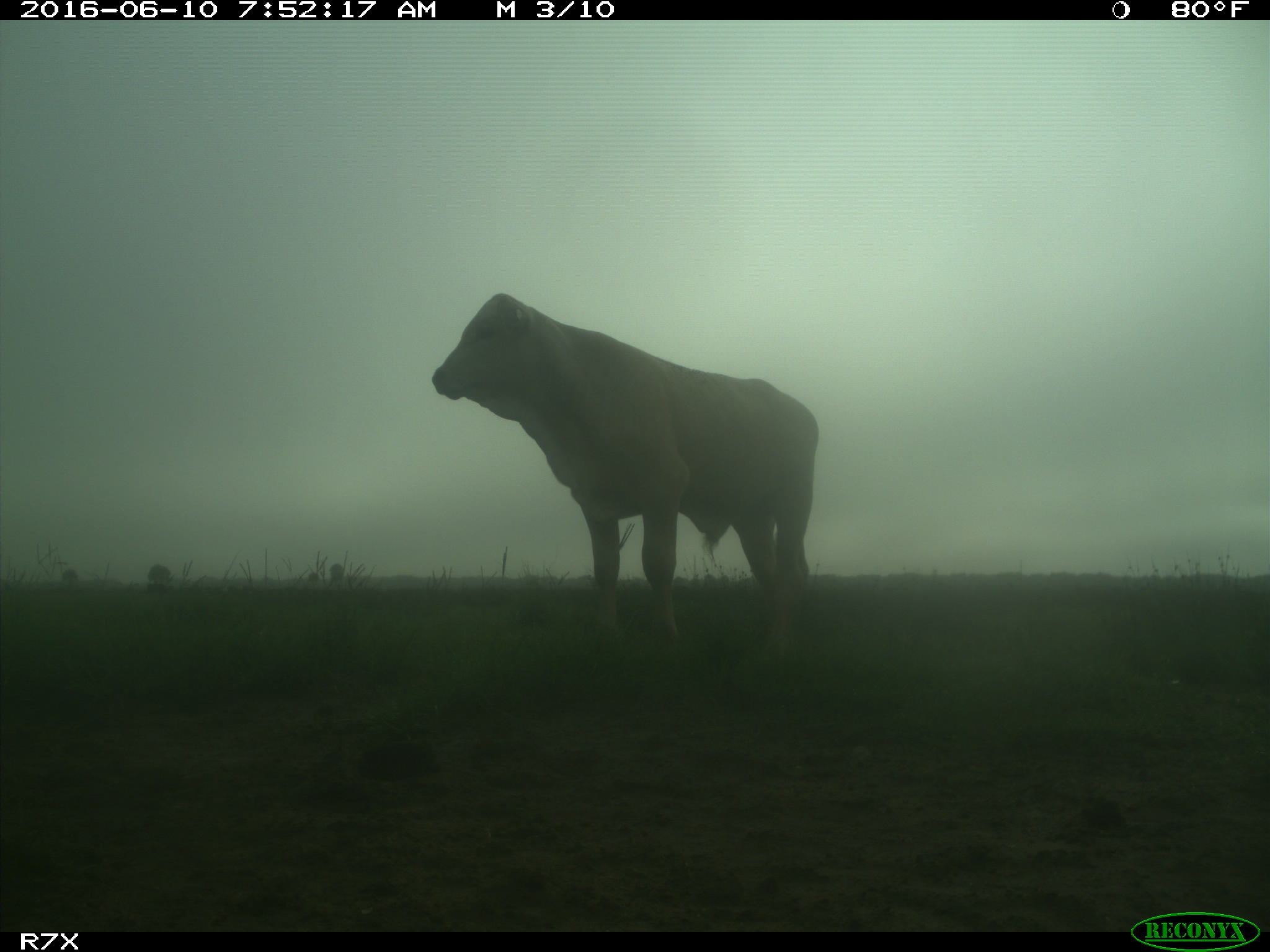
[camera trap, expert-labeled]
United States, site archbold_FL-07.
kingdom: Animalia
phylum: Chordata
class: Mammalia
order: Artiodactyla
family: Bovidae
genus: Bos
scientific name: Bos taurus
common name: domestic cow